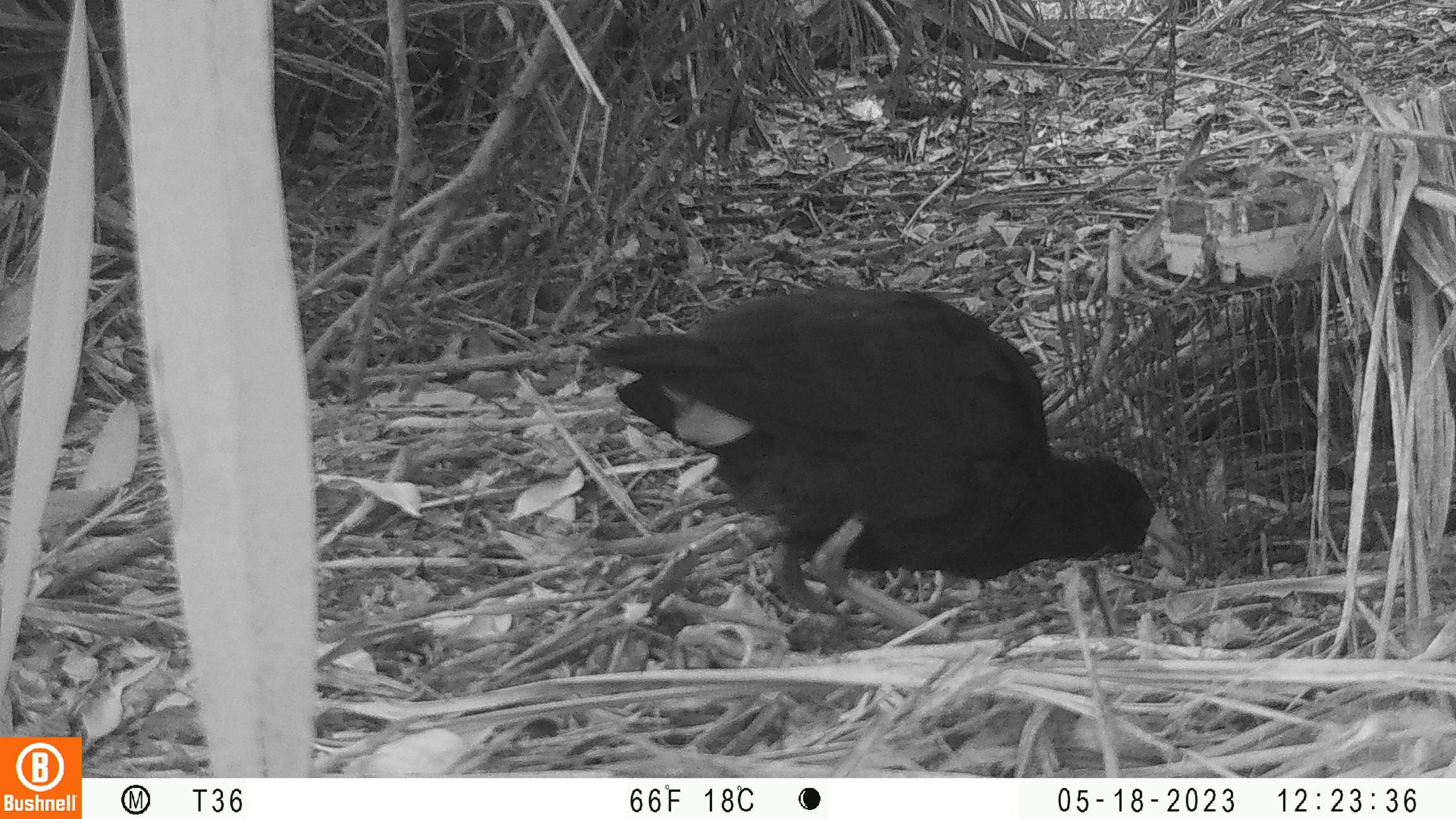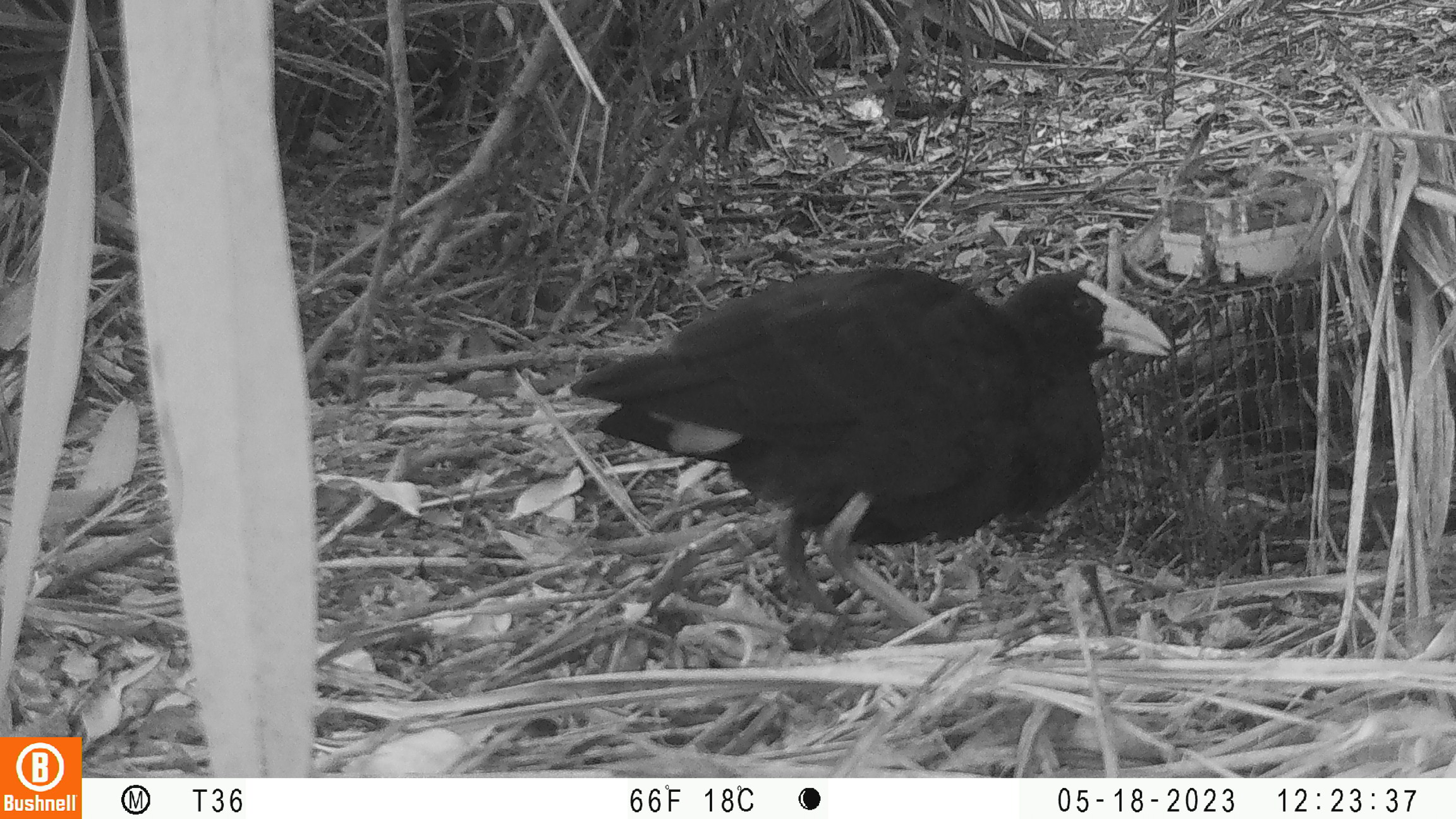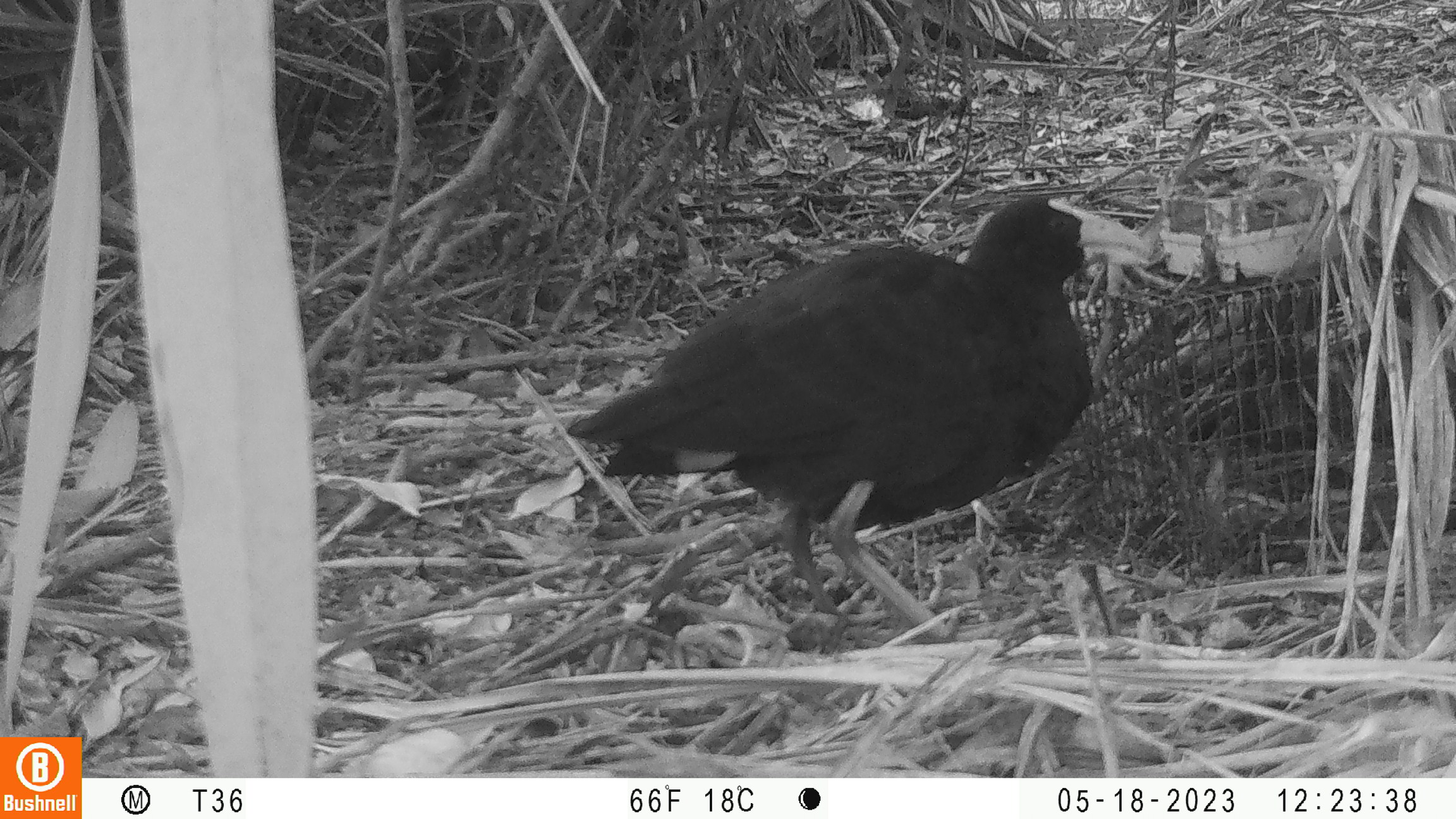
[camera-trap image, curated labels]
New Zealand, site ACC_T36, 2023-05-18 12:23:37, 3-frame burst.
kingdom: Animalia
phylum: Chordata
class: Aves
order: Gruiformes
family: Rallidae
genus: Porphyrio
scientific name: Porphyrio melanotus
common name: australasian swamphen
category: pukeko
Pukeko (australasian swamphen) (Porphyrio melanotus).